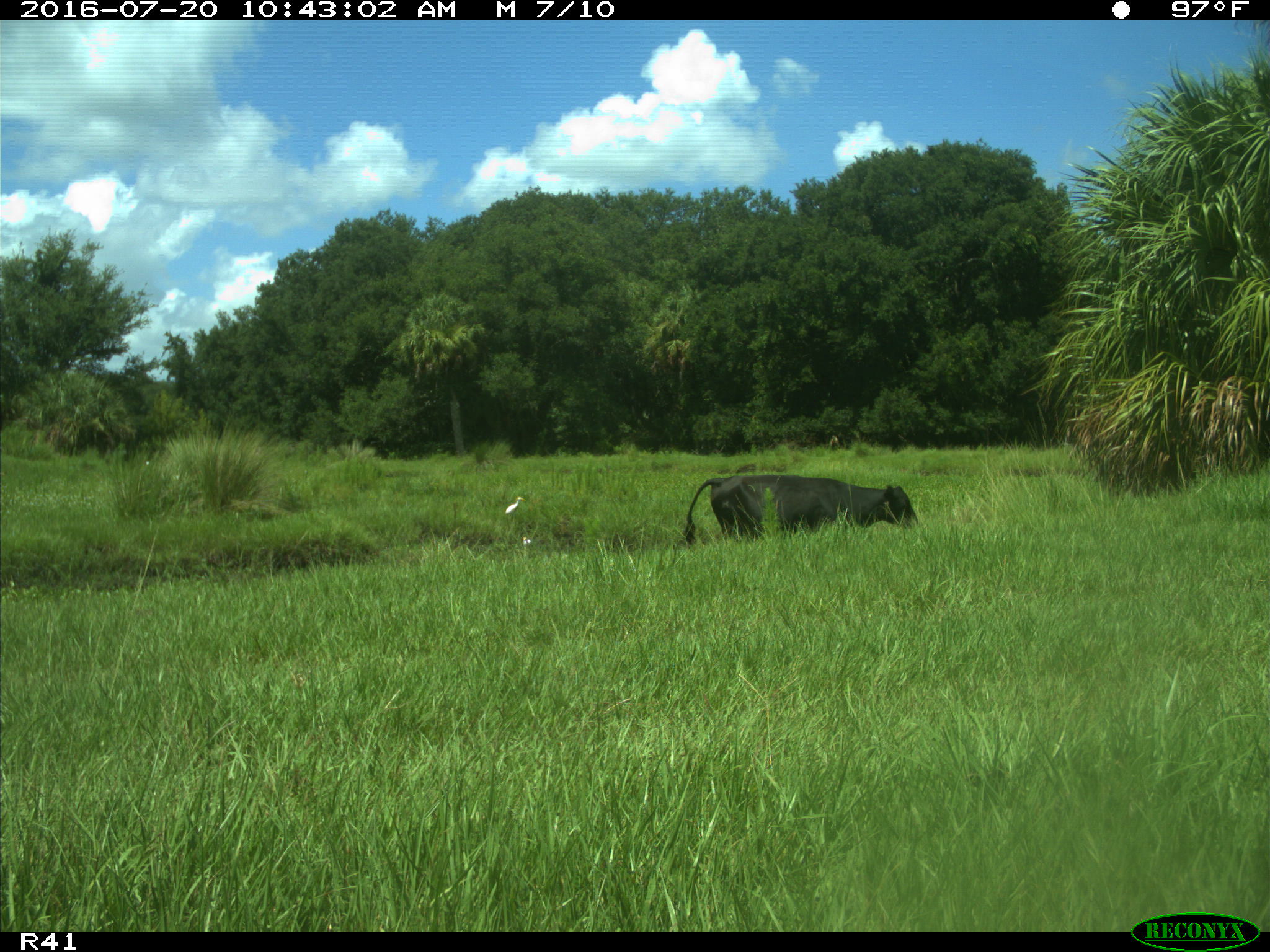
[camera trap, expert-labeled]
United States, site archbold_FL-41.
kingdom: Animalia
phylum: Chordata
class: Mammalia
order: Artiodactyla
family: Bovidae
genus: Bos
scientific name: Bos taurus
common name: domestic cow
Bos taurus (domestic cow).